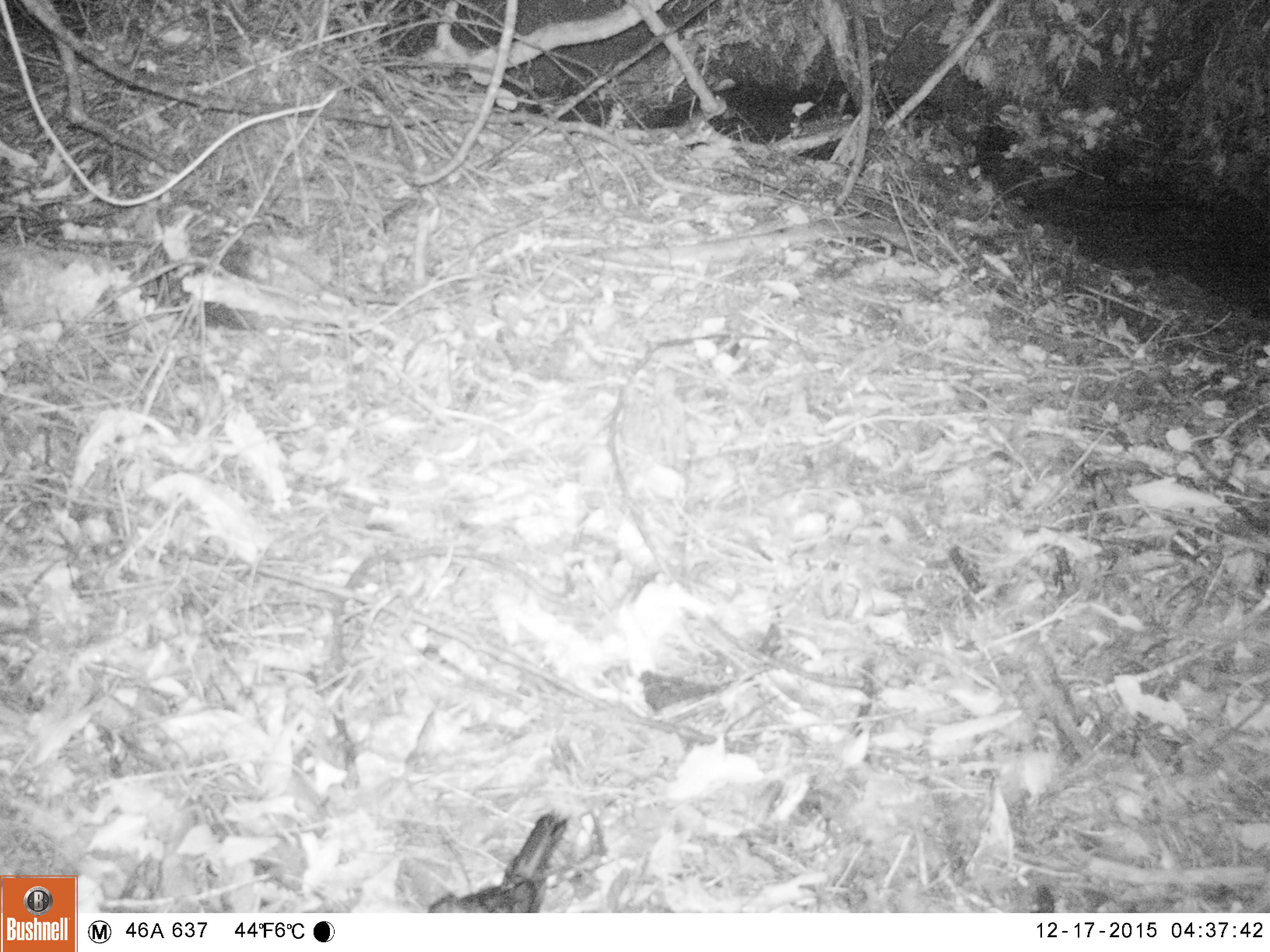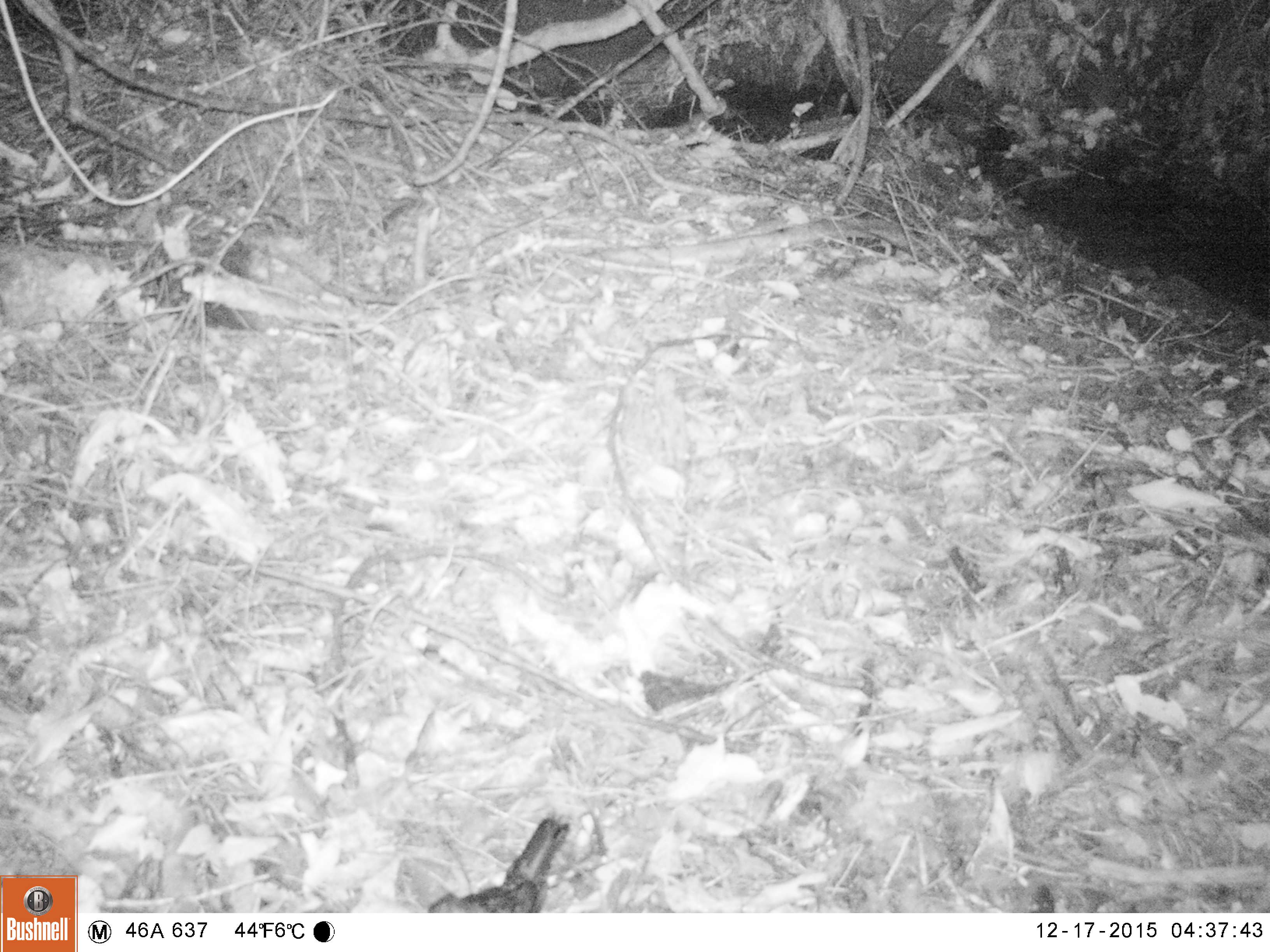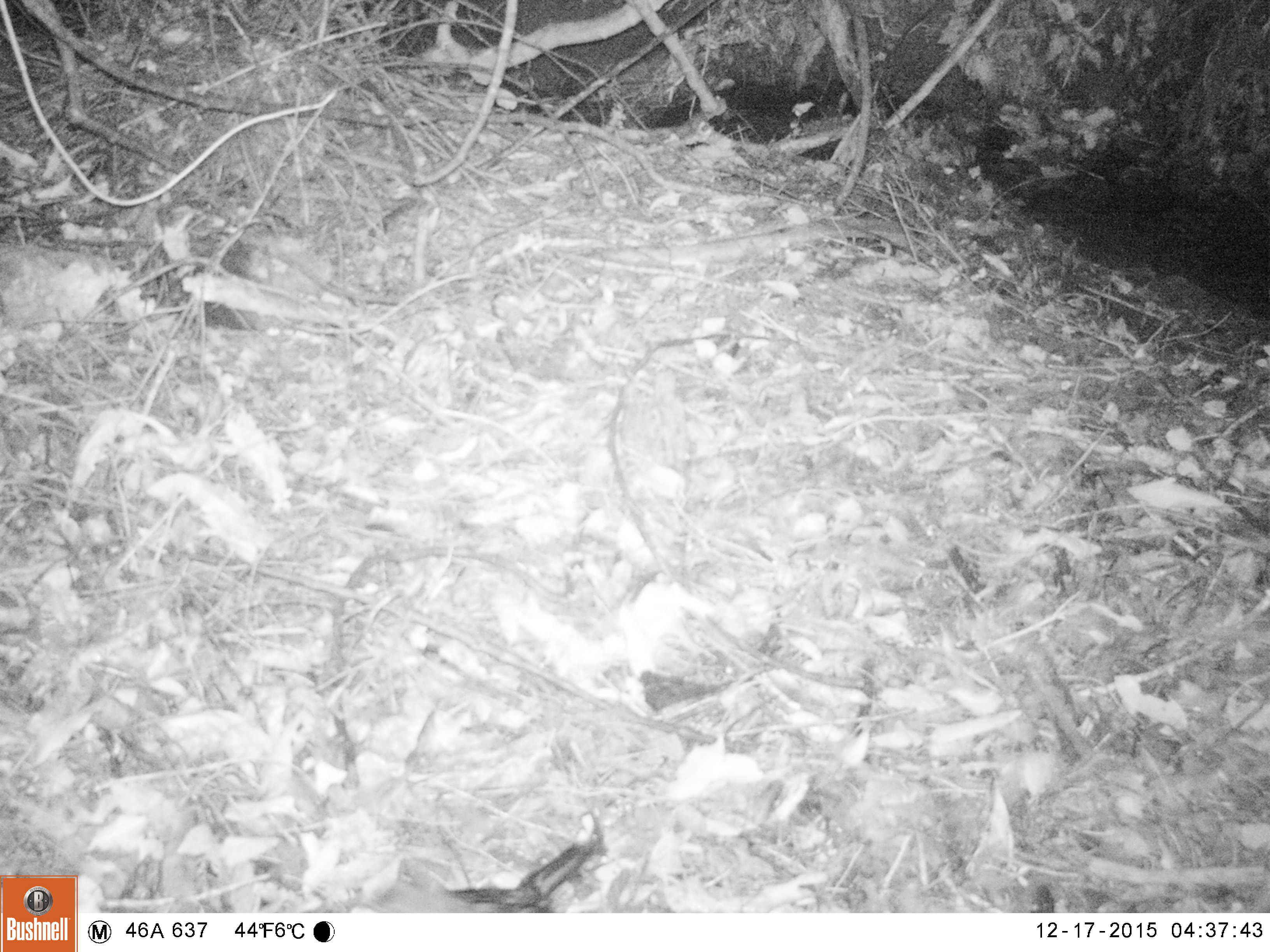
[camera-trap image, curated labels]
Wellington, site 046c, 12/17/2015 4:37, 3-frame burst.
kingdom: Animalia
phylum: Chordata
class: Aves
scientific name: Aves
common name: bird